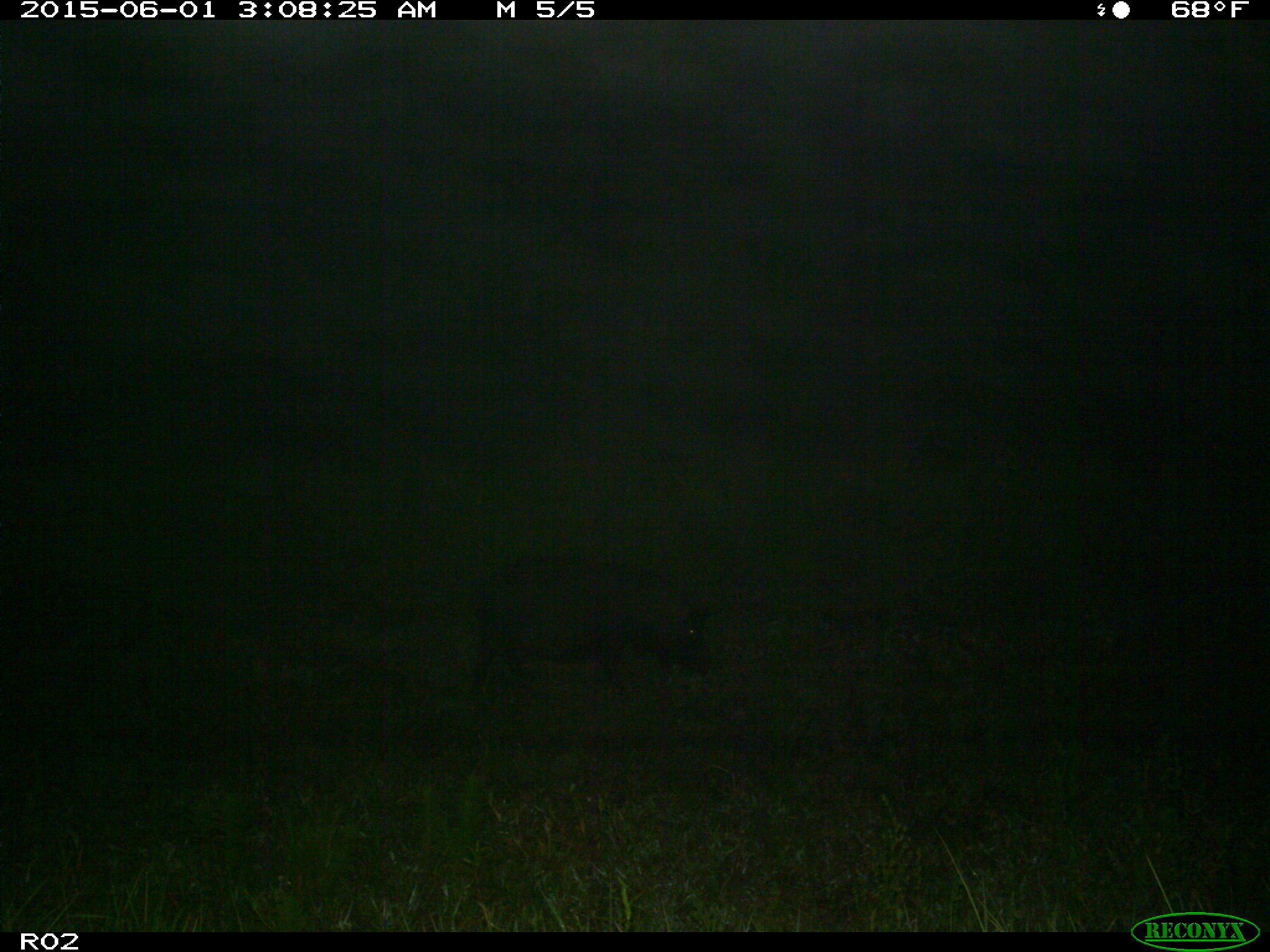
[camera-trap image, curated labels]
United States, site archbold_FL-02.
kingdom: Animalia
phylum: Chordata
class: Mammalia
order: Artiodactyla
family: Suidae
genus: Sus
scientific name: Sus scrofa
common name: wild boar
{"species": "Sus scrofa (wild boar)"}